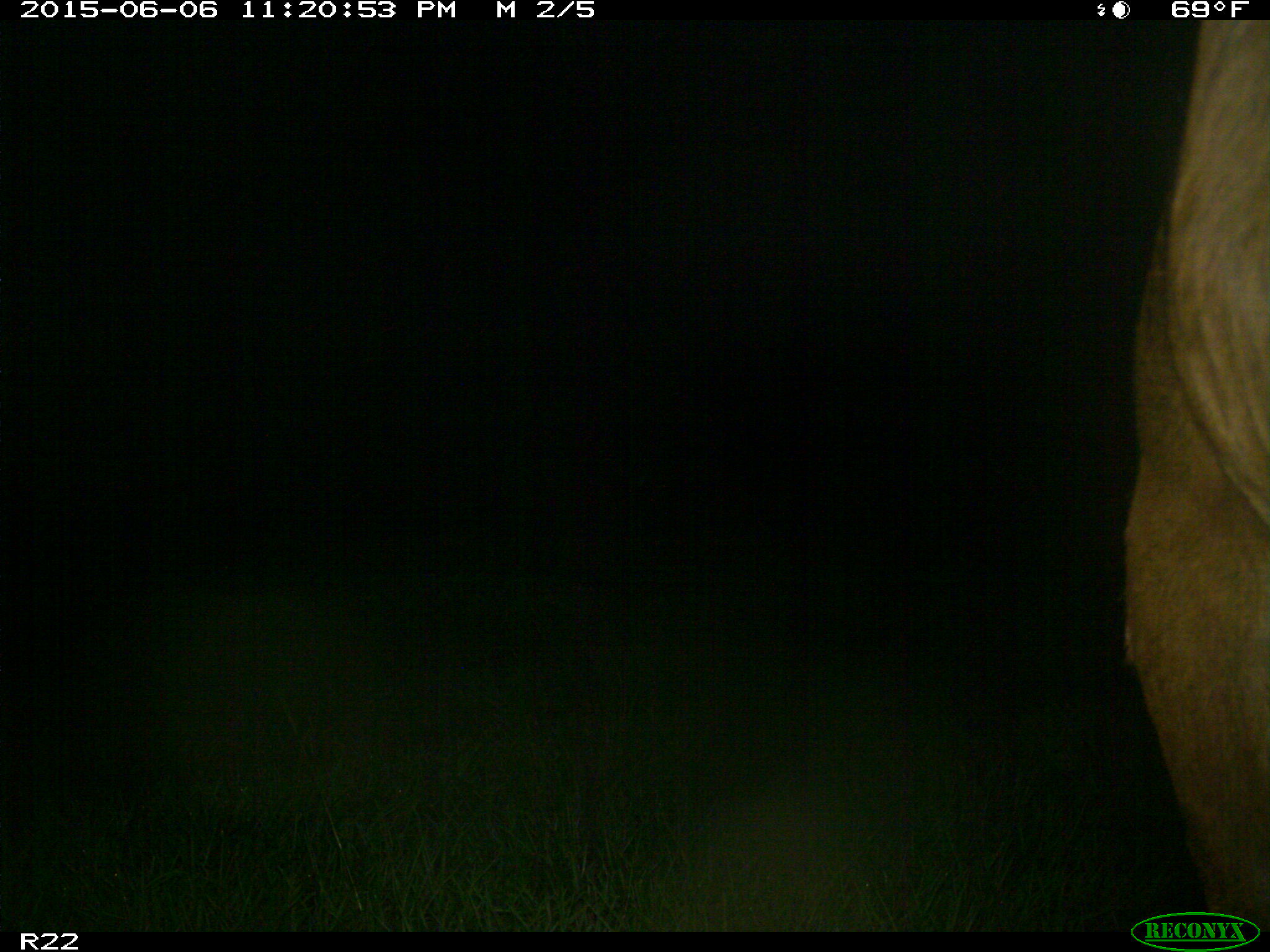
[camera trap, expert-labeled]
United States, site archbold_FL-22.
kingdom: Animalia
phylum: Chordata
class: Mammalia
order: Artiodactyla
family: Bovidae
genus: Bos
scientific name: Bos taurus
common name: domestic cow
Bos taurus (domestic cow).